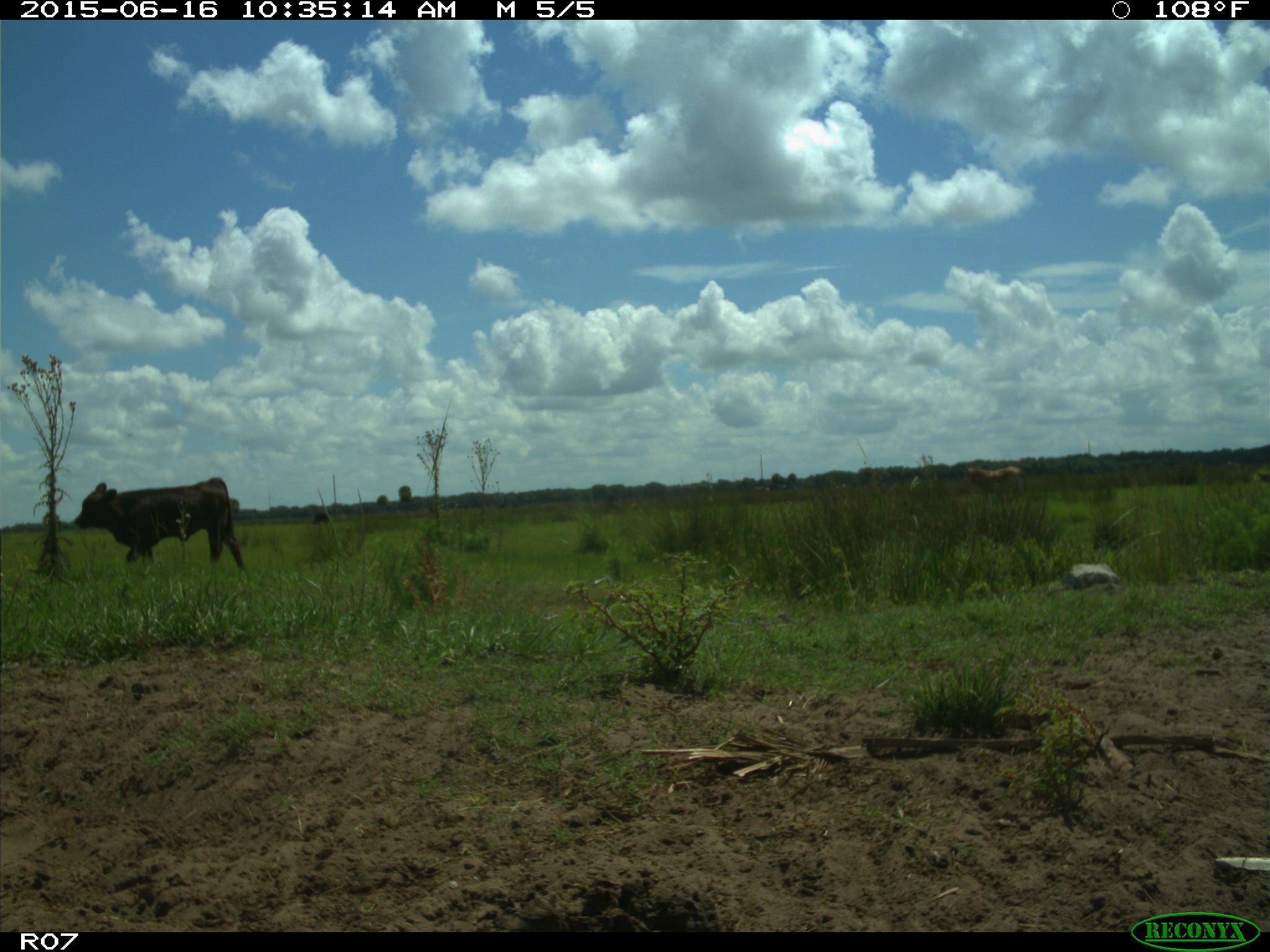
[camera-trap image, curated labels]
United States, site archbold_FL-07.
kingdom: Animalia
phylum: Chordata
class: Mammalia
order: Artiodactyla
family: Bovidae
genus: Bos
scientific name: Bos taurus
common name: domestic cow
Bos taurus (domestic cow).